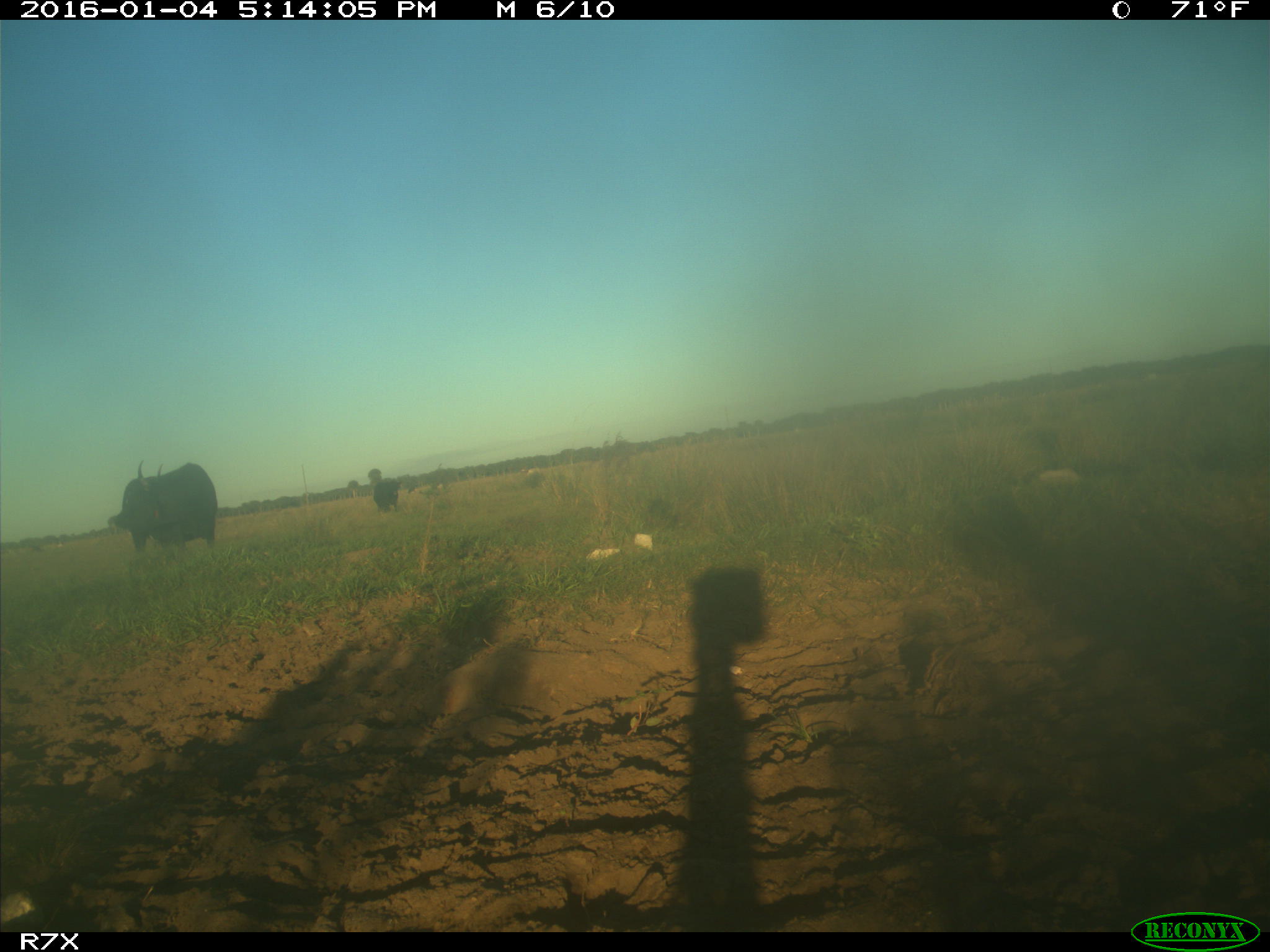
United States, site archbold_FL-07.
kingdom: Animalia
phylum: Chordata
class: Mammalia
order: Artiodactyla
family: Bovidae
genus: Bos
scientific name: Bos taurus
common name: domestic cow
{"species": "Bos taurus (domestic cow)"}